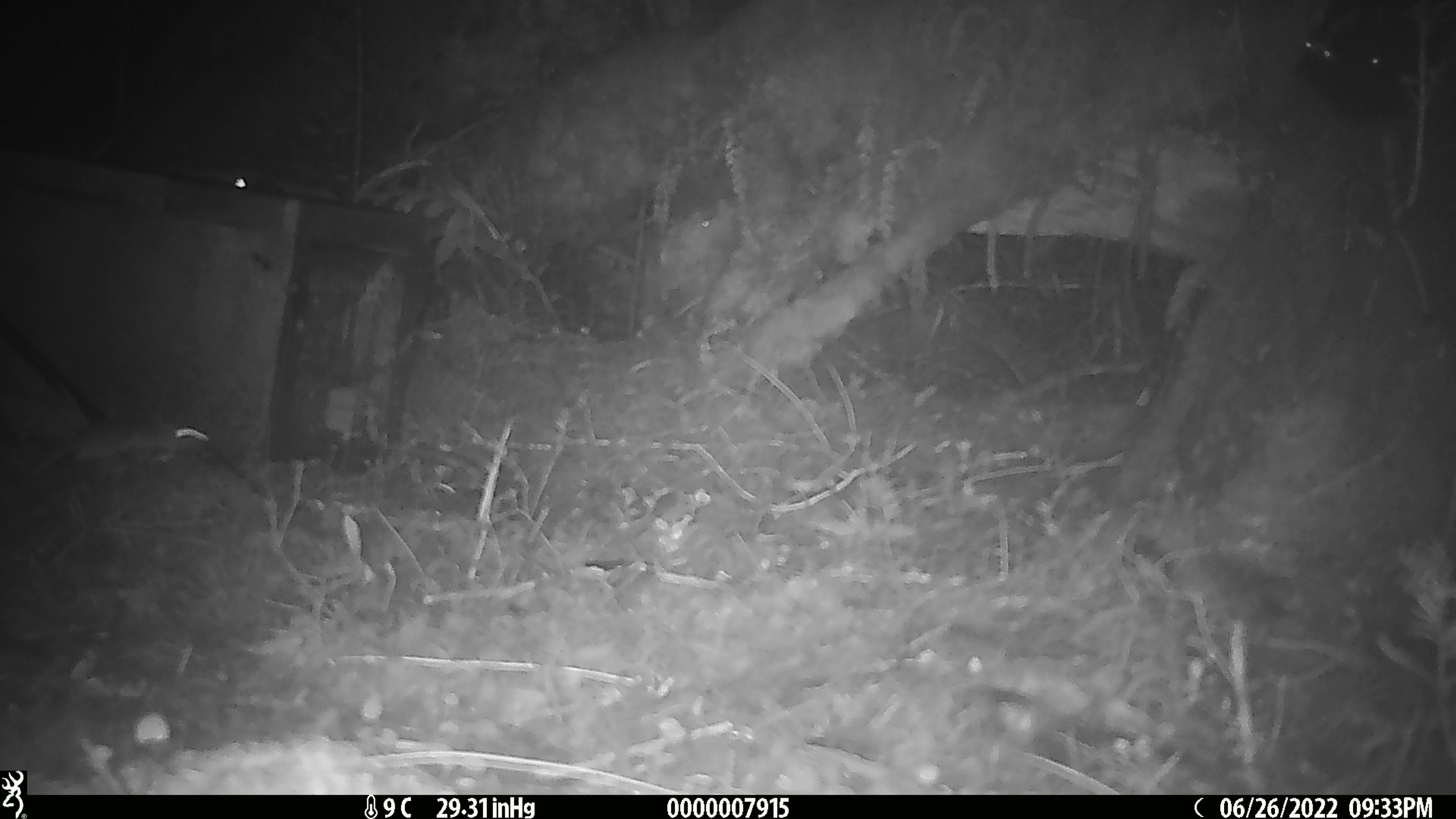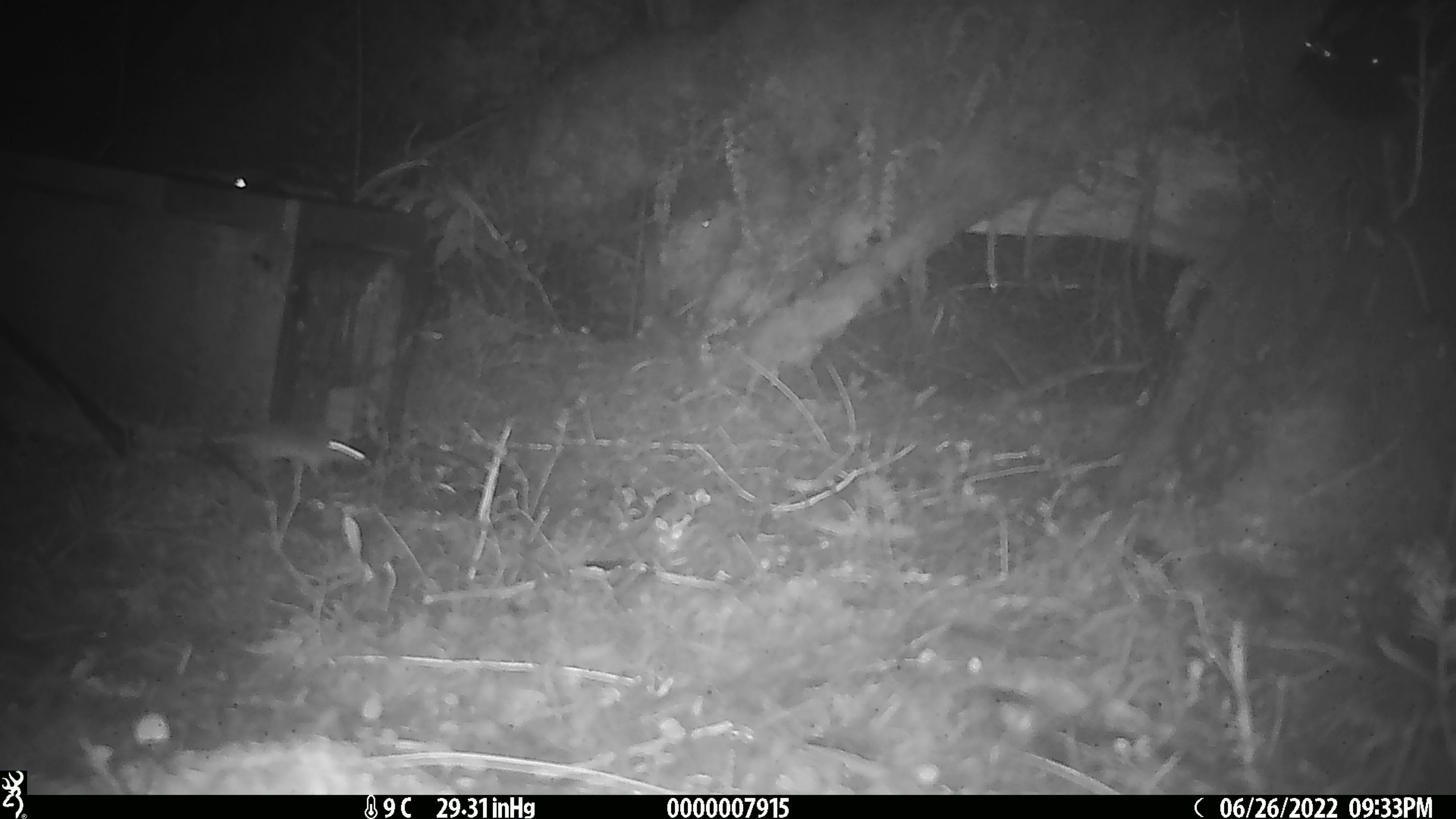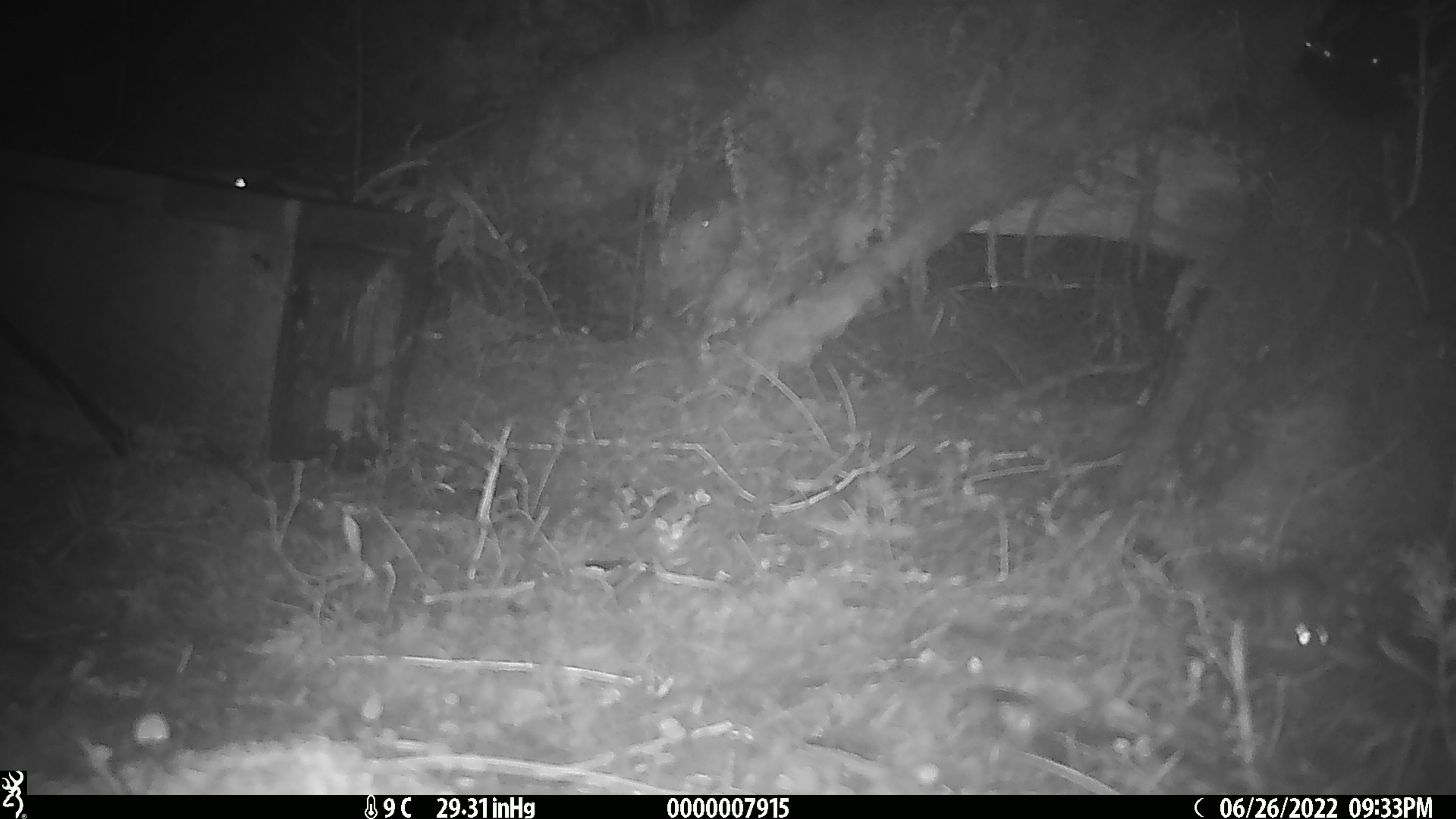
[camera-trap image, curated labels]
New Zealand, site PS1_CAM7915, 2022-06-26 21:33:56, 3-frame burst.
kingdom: Animalia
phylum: Chordata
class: Mammalia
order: Rodentia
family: Muridae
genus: Mus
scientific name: Mus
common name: mouse